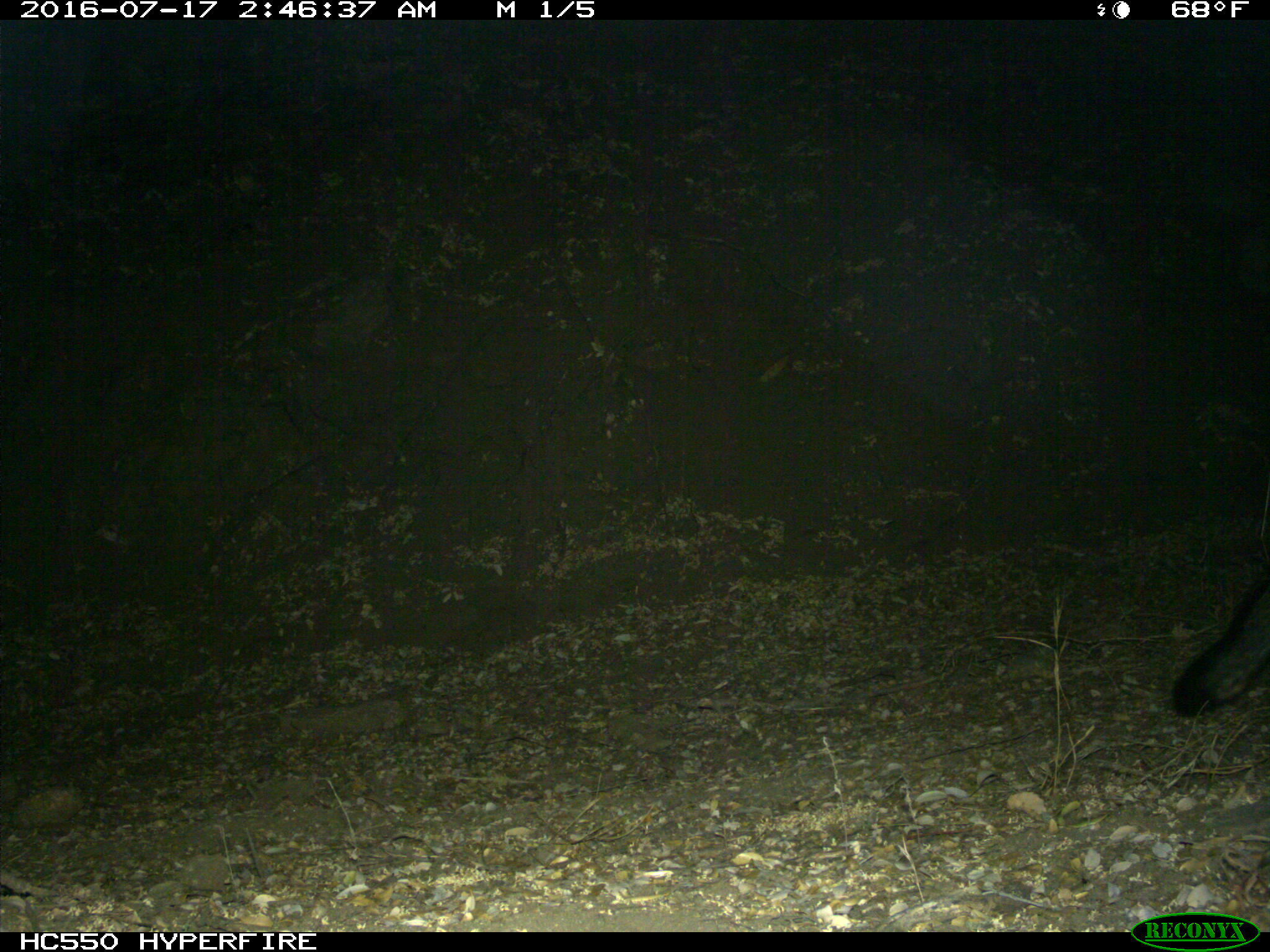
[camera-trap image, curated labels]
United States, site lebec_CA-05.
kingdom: Animalia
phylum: Chordata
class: Mammalia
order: Carnivora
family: Canidae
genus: Urocyon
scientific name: Urocyon cinereoargenteus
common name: gray fox